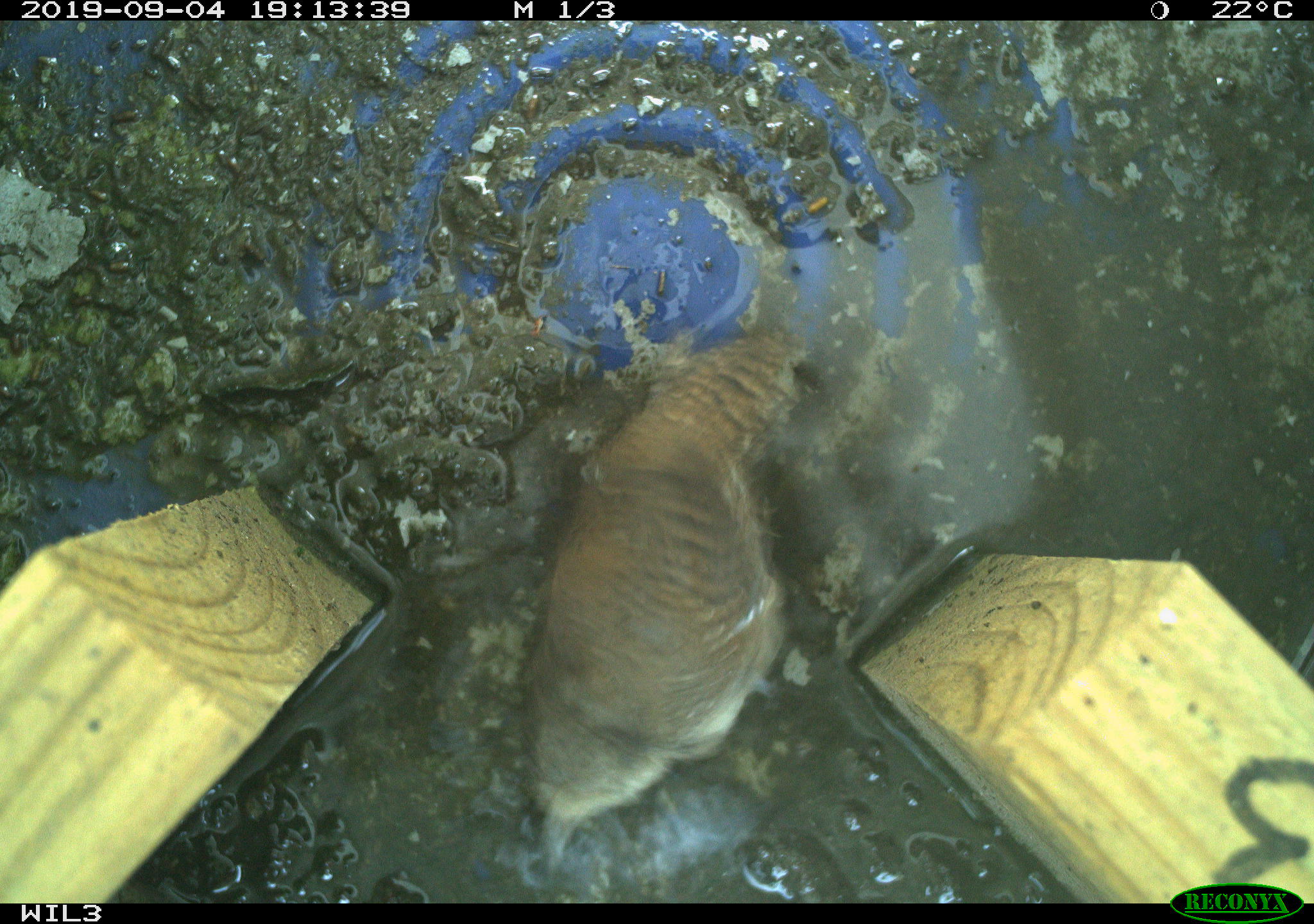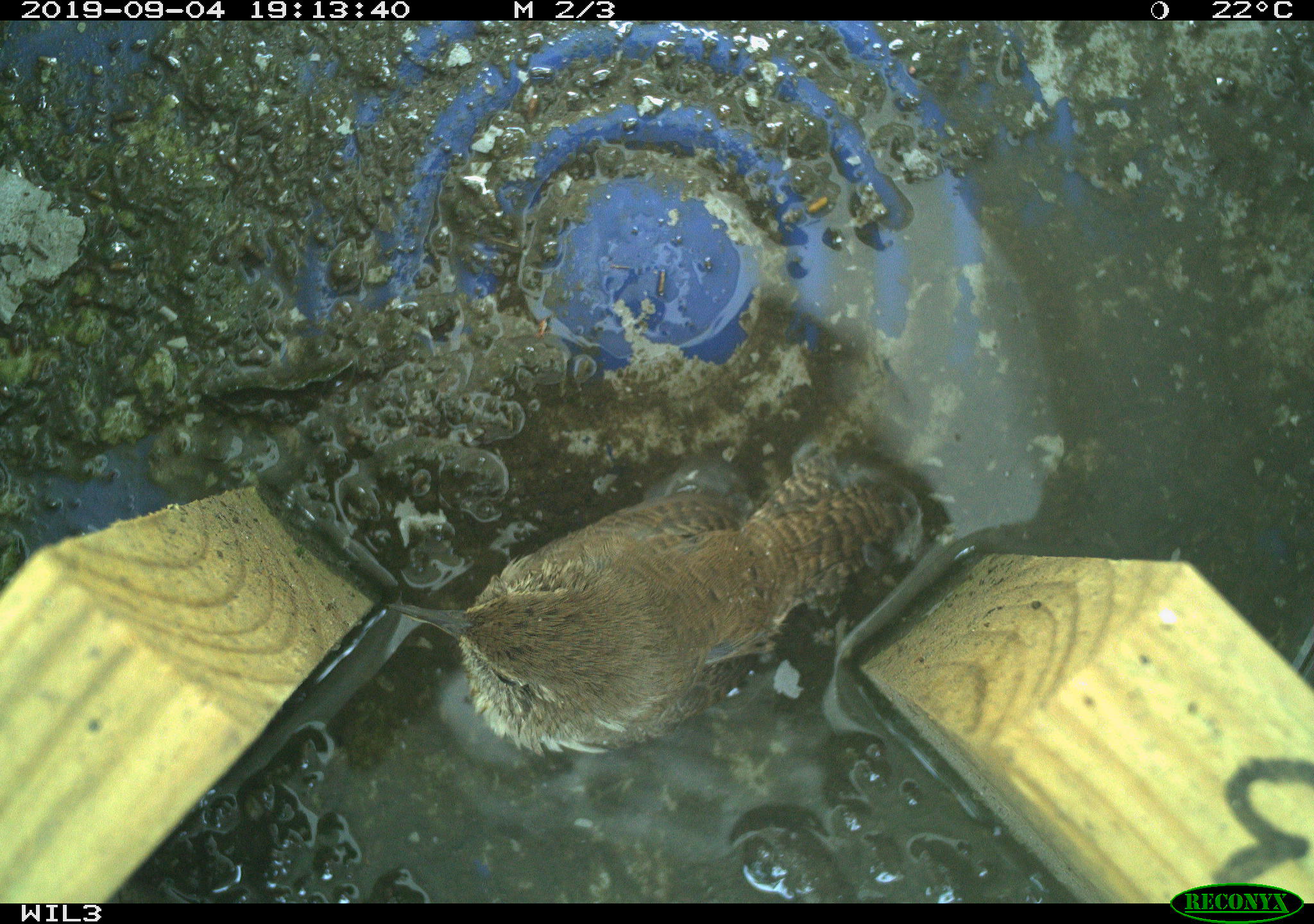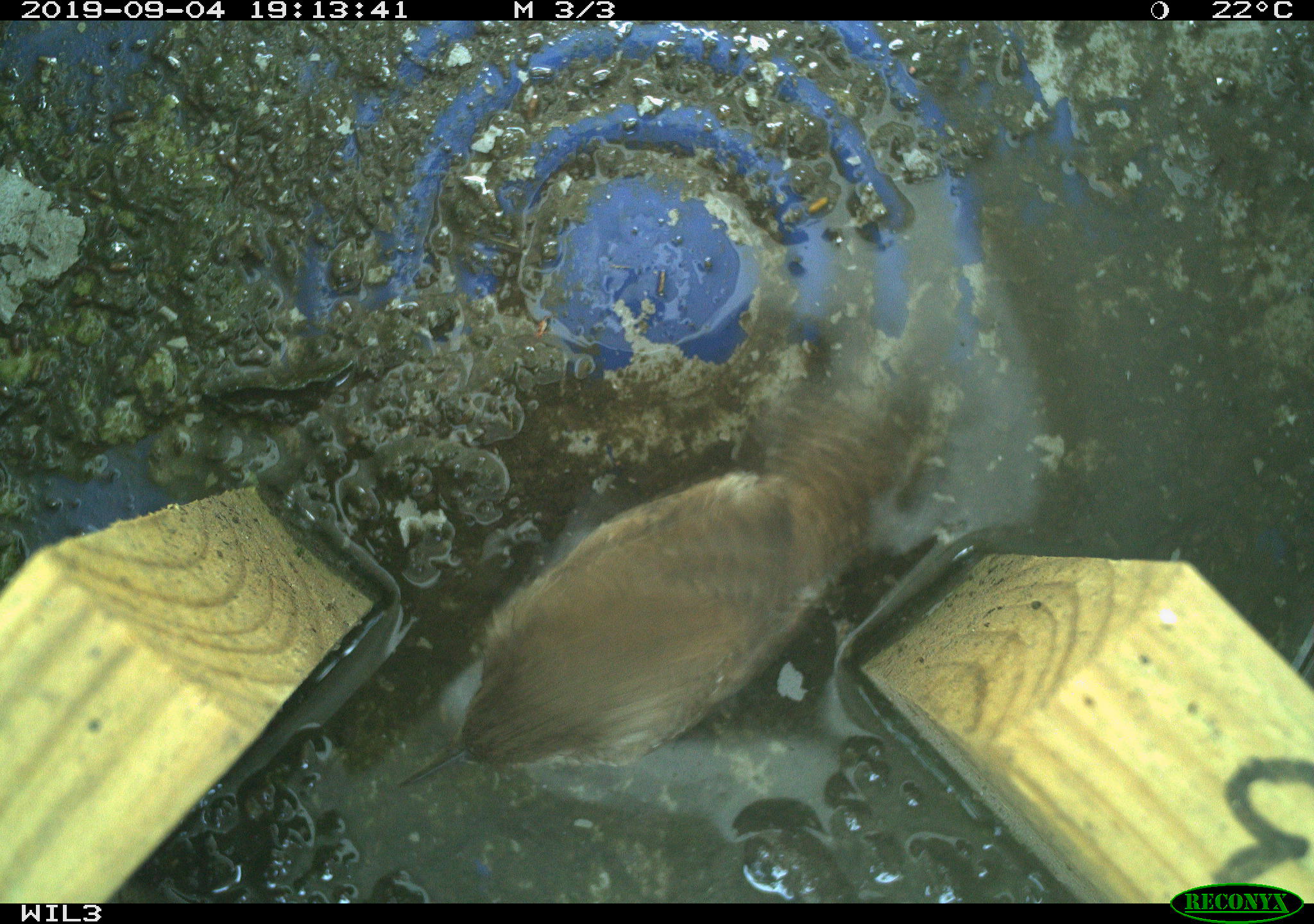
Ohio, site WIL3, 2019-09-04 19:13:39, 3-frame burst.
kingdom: Animalia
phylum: Chordata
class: Aves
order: Passeriformes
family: Troglodytidae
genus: Troglodytes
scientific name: Troglodytes aedon aedon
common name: northern house wren